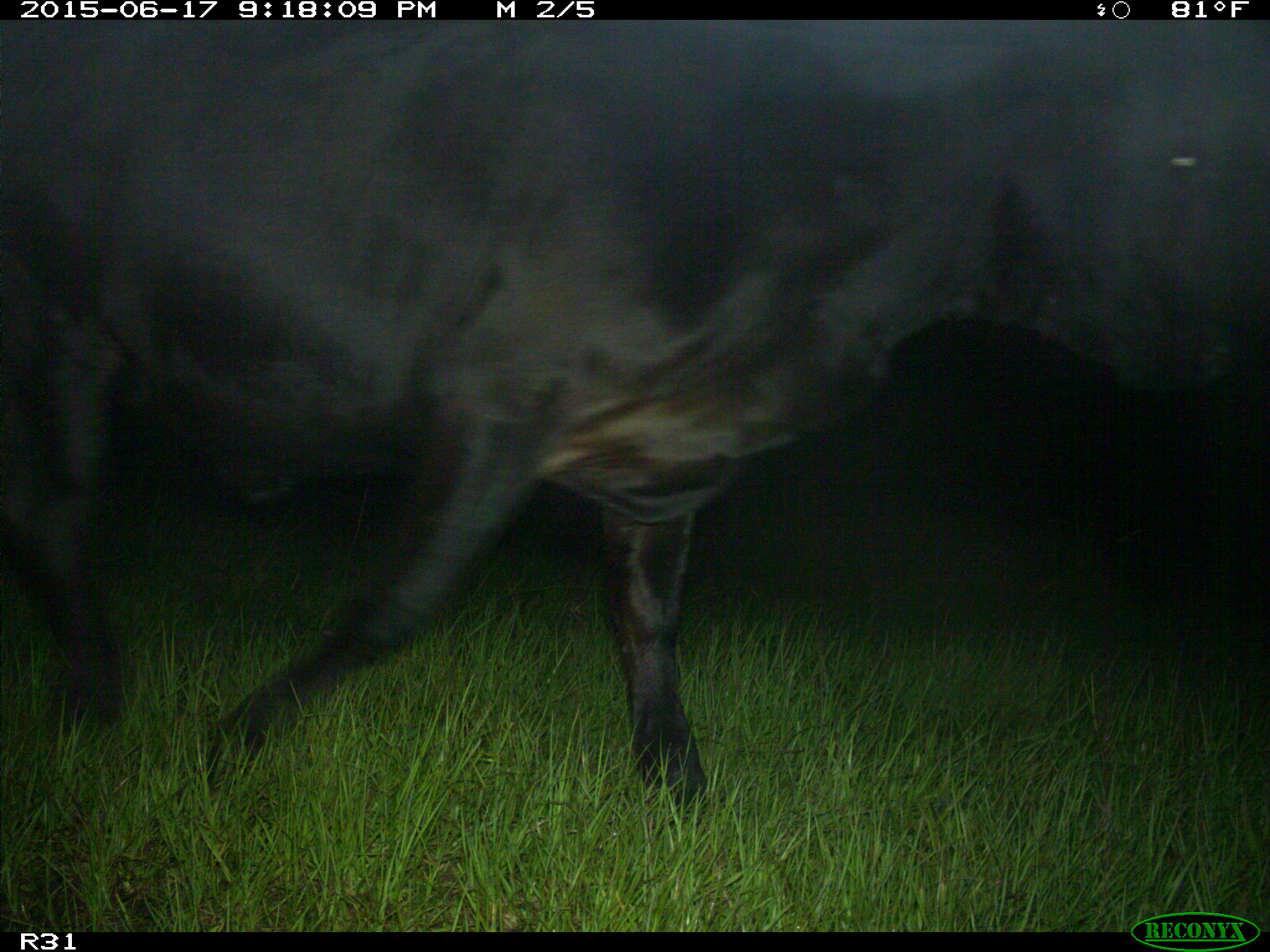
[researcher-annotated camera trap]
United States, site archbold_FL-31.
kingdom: Animalia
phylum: Chordata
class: Mammalia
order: Artiodactyla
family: Bovidae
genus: Bos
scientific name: Bos taurus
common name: domestic cow